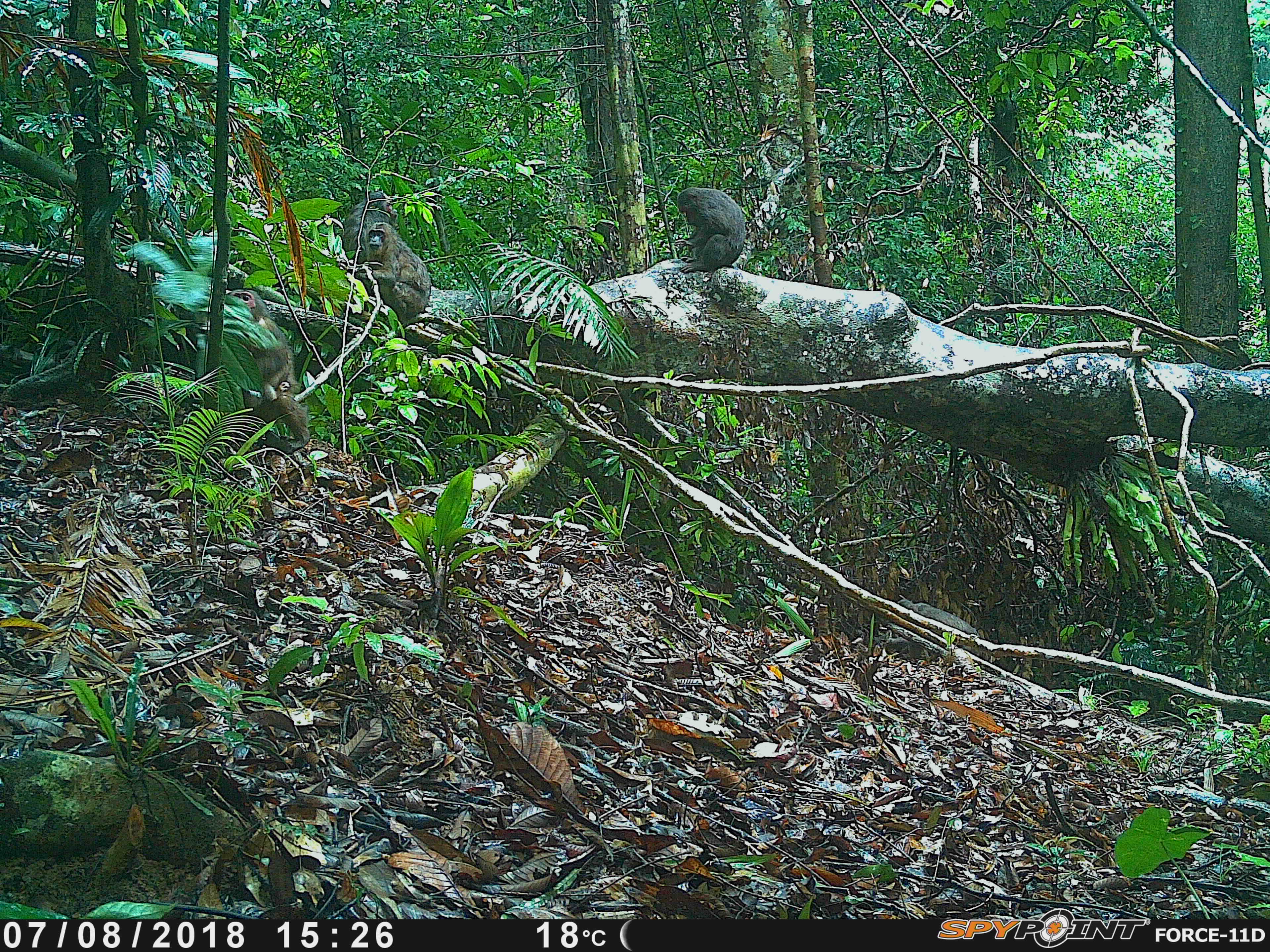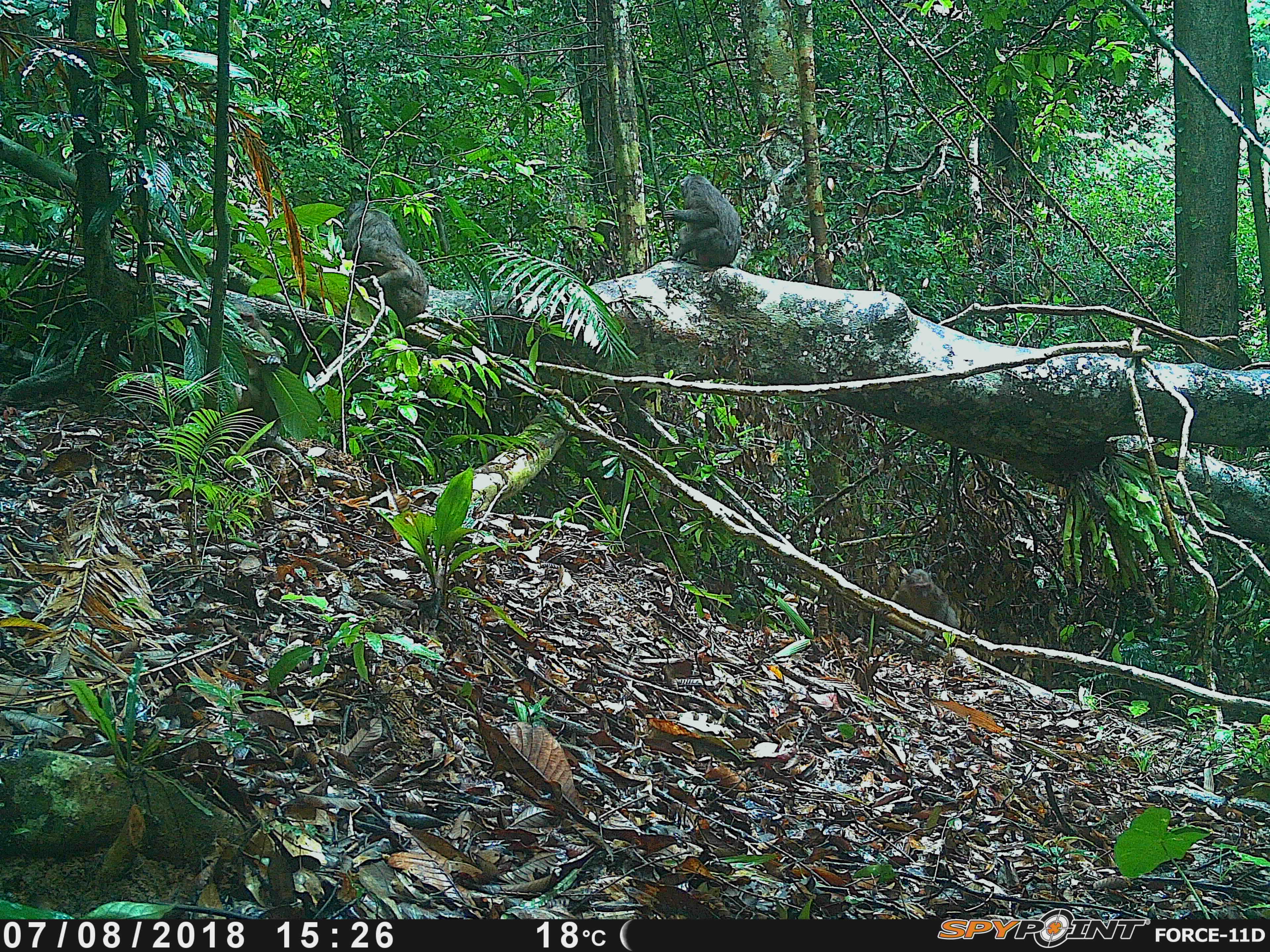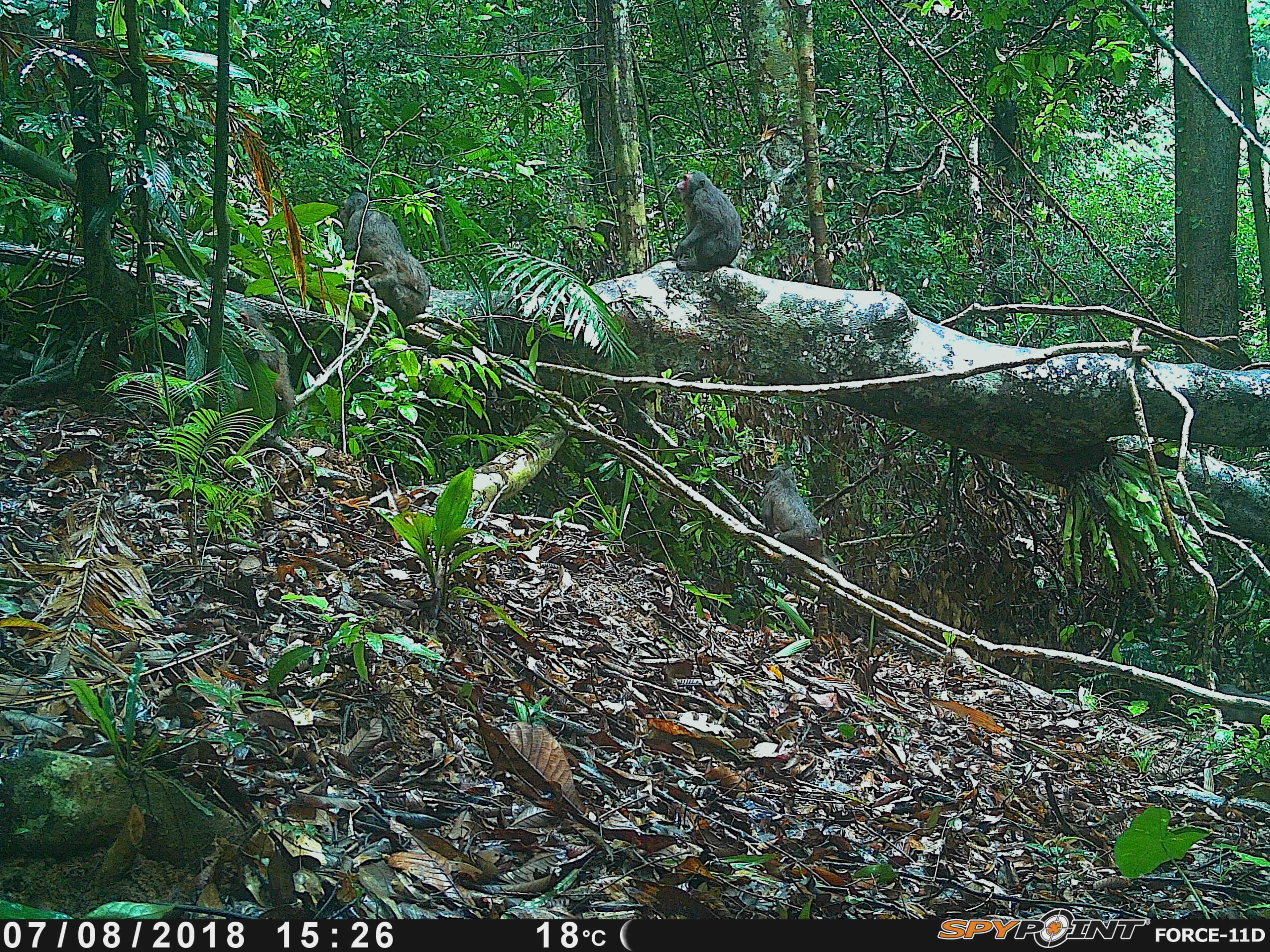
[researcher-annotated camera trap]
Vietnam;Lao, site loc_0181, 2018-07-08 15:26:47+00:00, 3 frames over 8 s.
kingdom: Animalia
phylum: Chordata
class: Mammalia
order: Primates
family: Cercopithecidae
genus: Macaca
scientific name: Macaca arctoides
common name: stump-tailed macaque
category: stump tailed macaque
Stump tailed macaque (stump-tailed macaque) (Macaca arctoides). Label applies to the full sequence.